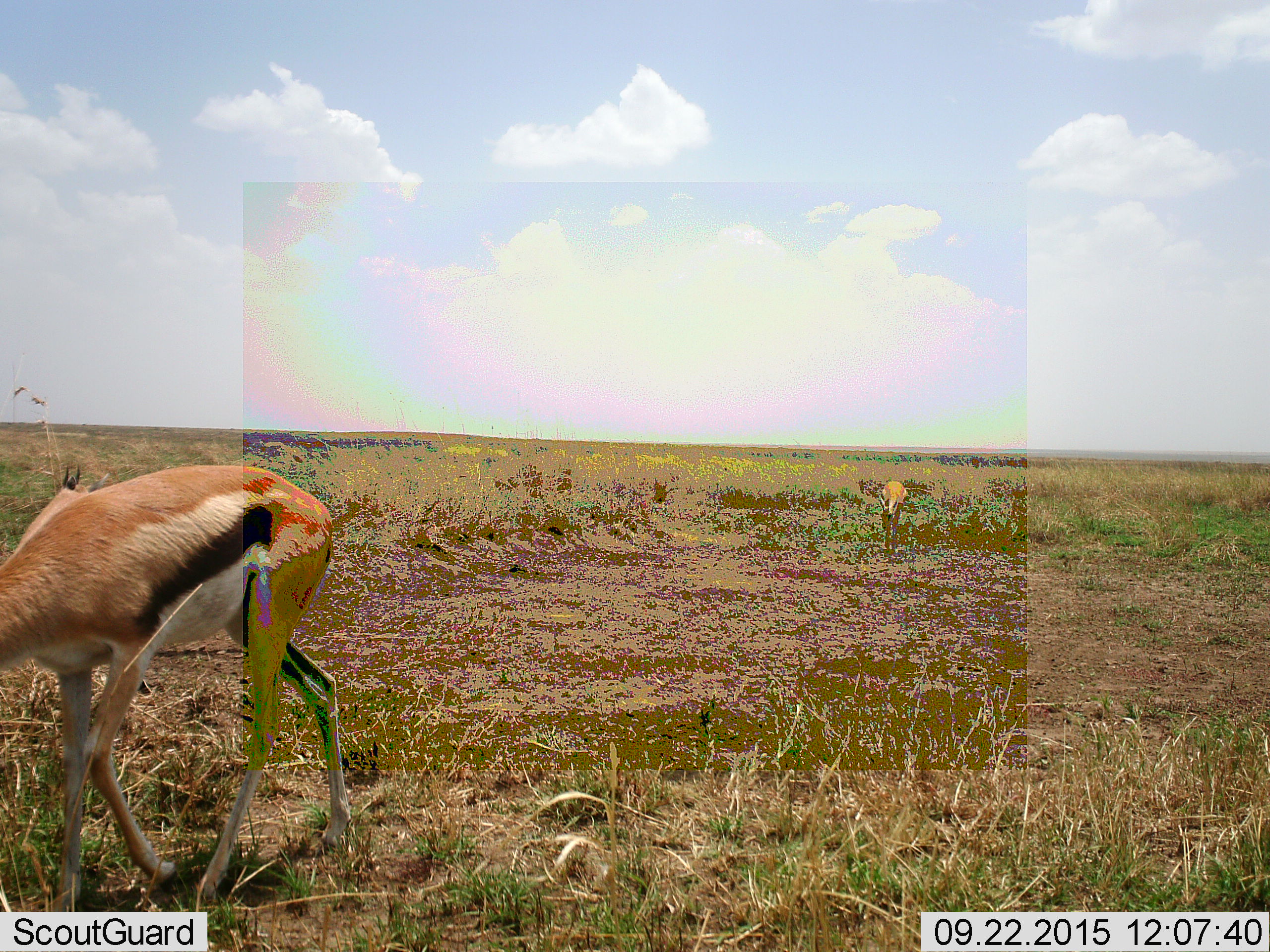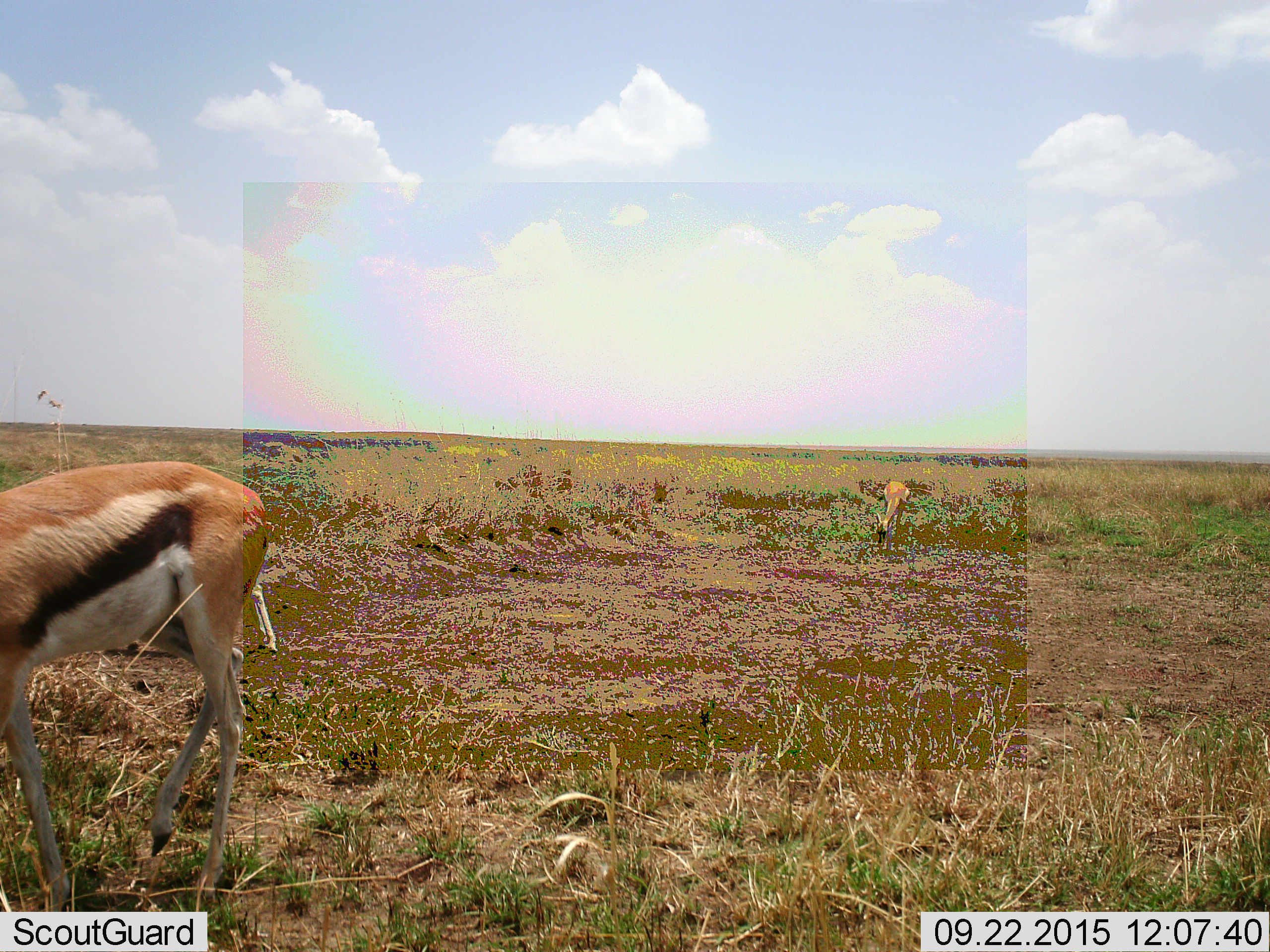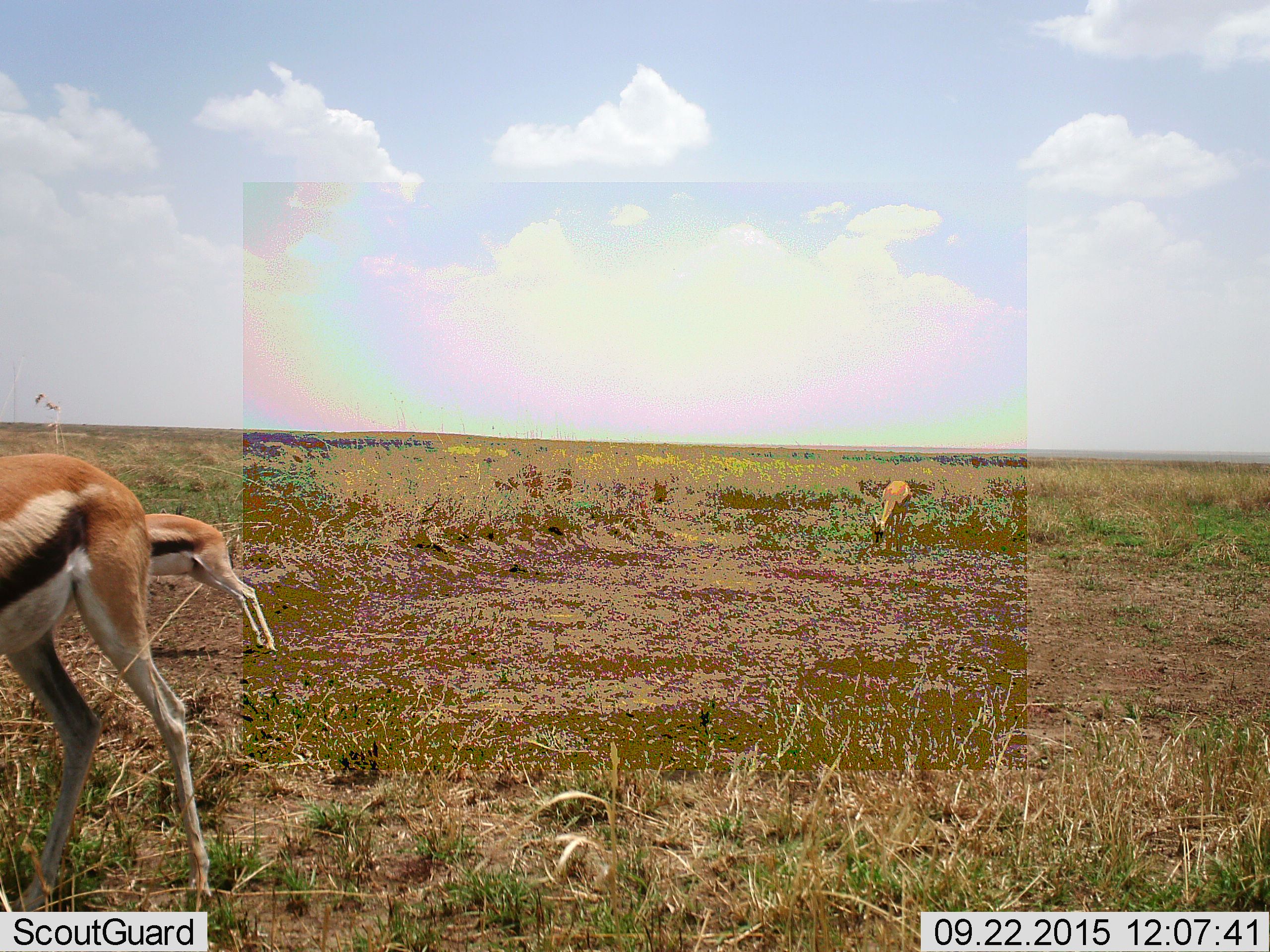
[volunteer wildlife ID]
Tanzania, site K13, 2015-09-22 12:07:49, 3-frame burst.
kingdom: Animalia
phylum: Chordata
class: Mammalia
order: Artiodactyla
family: Bovidae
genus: Eudorcas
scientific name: Eudorcas thomsonii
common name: thomson's gazelle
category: gazellethomsons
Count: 2.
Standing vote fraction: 11%.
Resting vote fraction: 0%.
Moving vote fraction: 67%.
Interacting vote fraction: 0%.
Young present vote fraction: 22%.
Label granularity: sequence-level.